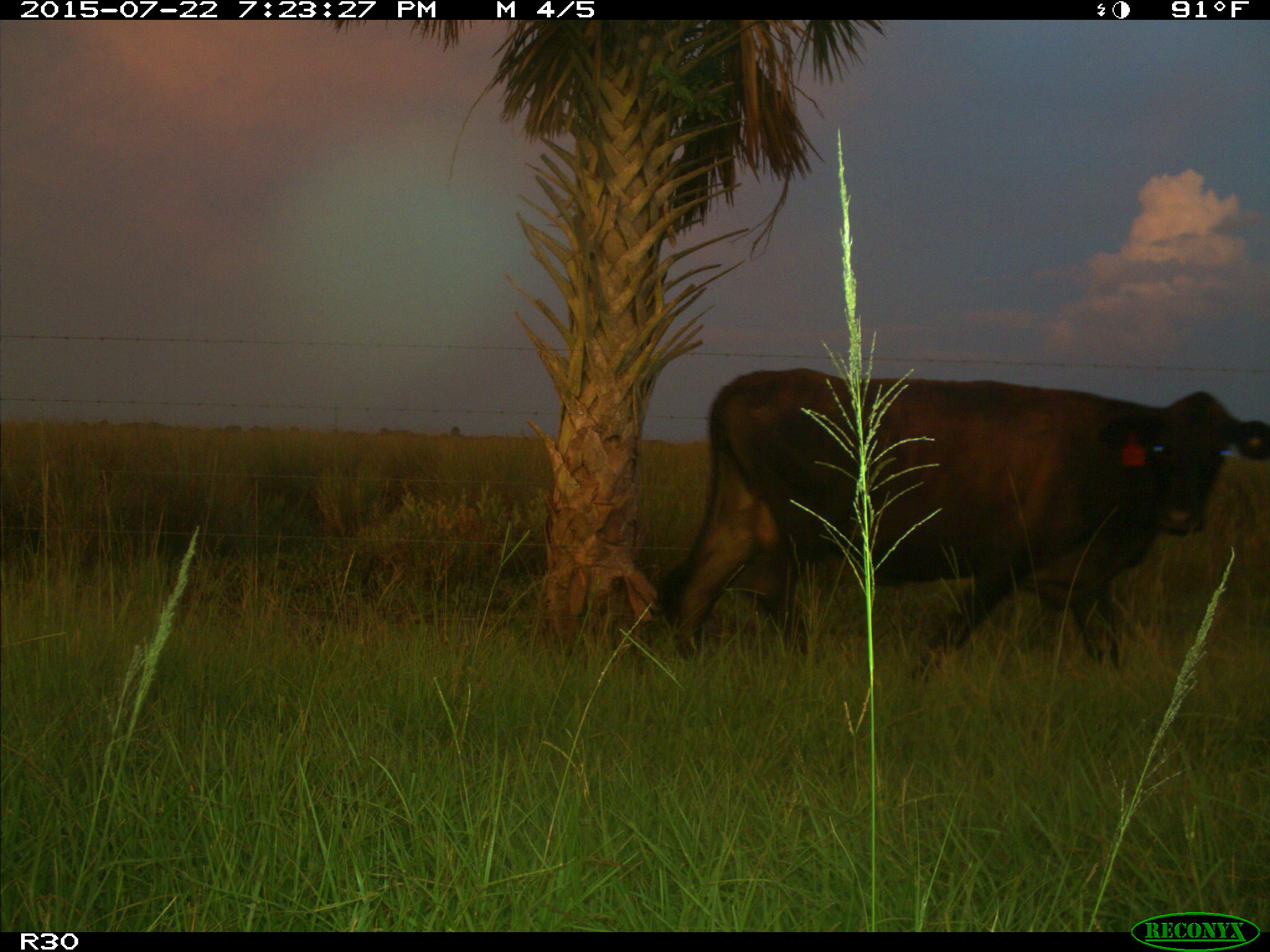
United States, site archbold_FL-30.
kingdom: Animalia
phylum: Chordata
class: Mammalia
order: Artiodactyla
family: Bovidae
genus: Bos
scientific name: Bos taurus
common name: domestic cow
Bos taurus (domestic cow).